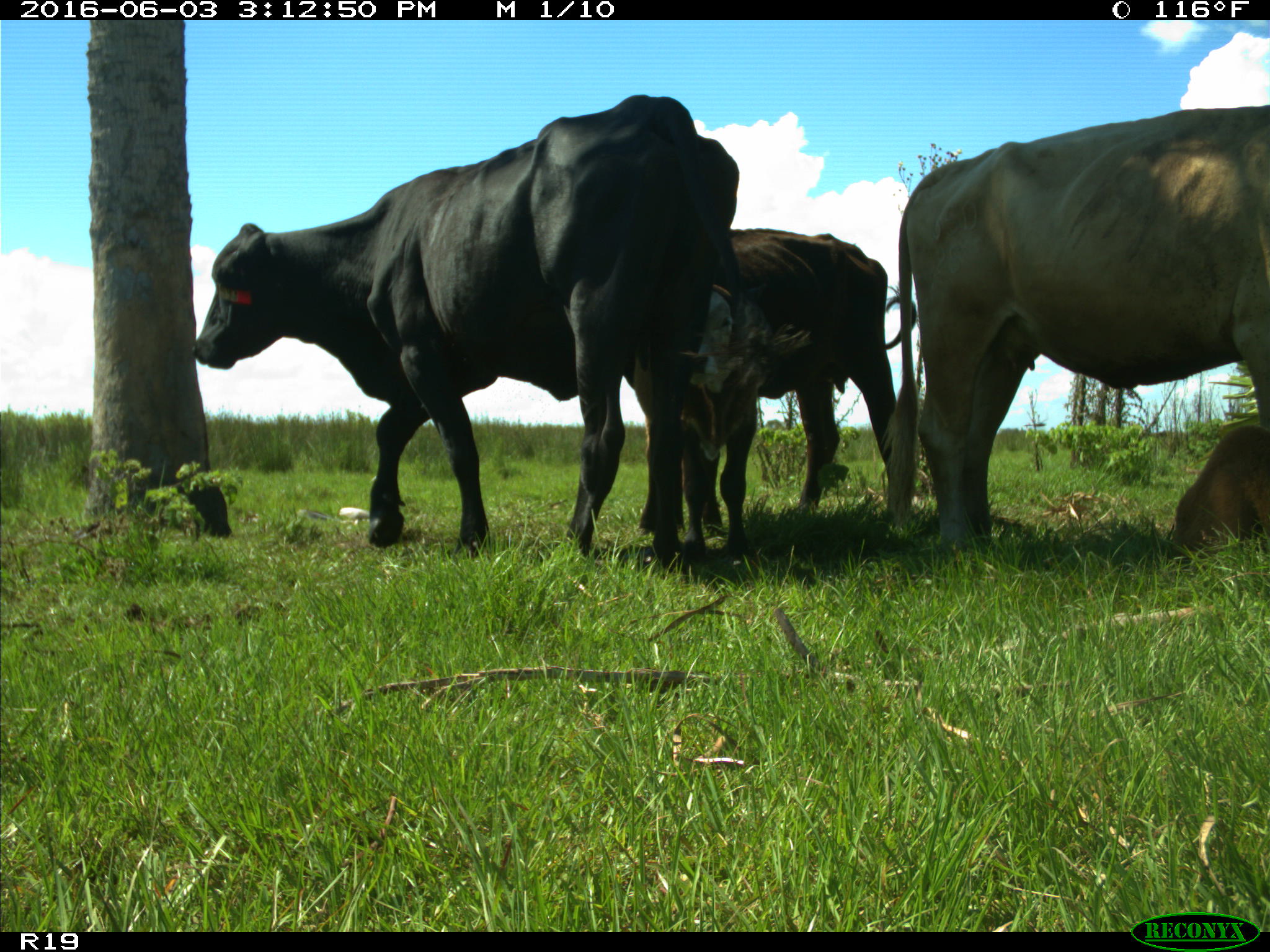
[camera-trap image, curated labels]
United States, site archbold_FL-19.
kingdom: Animalia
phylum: Chordata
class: Mammalia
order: Artiodactyla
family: Bovidae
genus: Bos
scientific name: Bos taurus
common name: domestic cow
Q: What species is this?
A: Bos taurus (domestic cow).